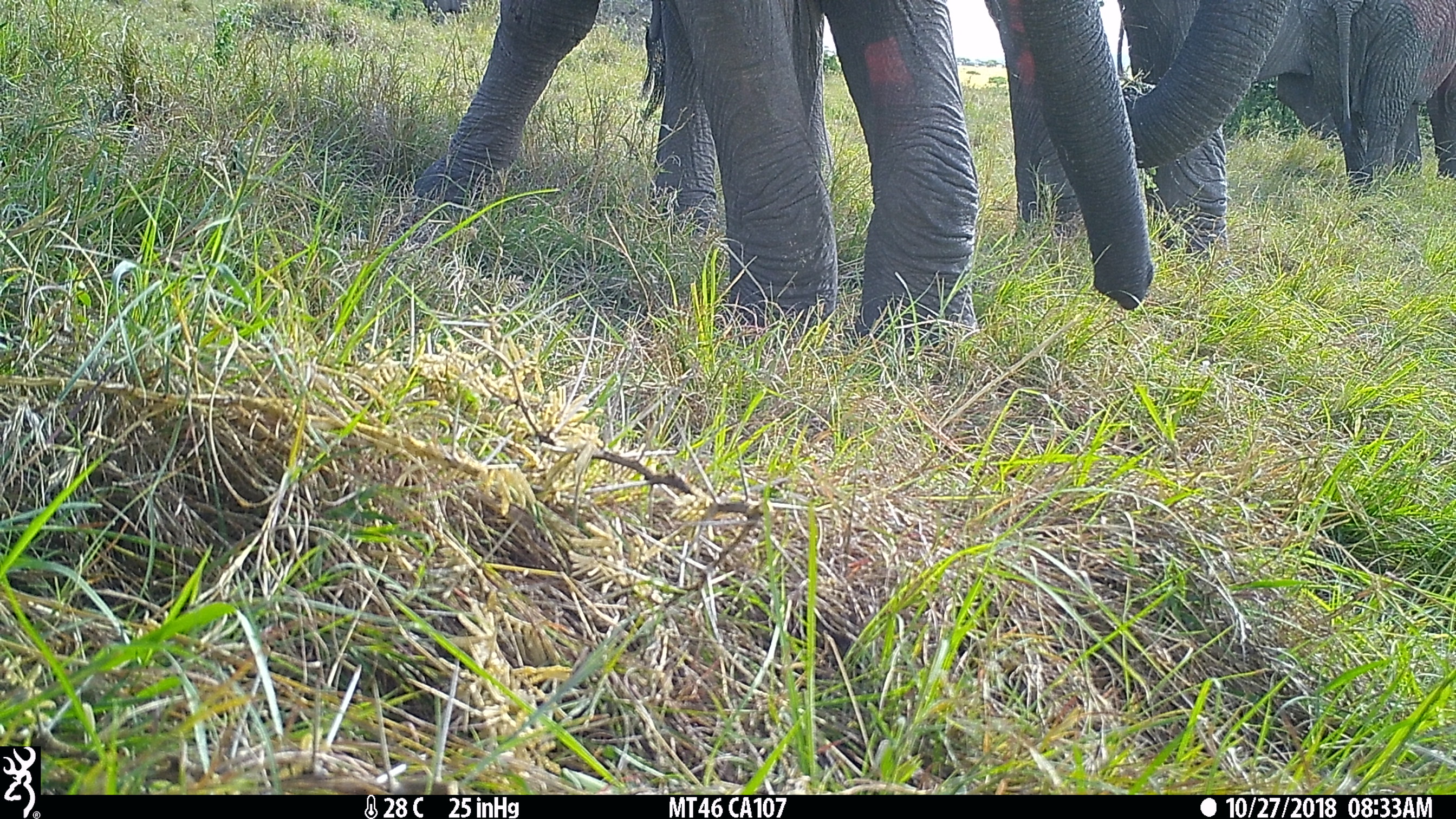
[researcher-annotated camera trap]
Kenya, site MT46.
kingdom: Animalia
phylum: Chordata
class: Mammalia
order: Proboscidea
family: Elephantidae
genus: Loxodonta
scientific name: Loxodonta africana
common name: elephant